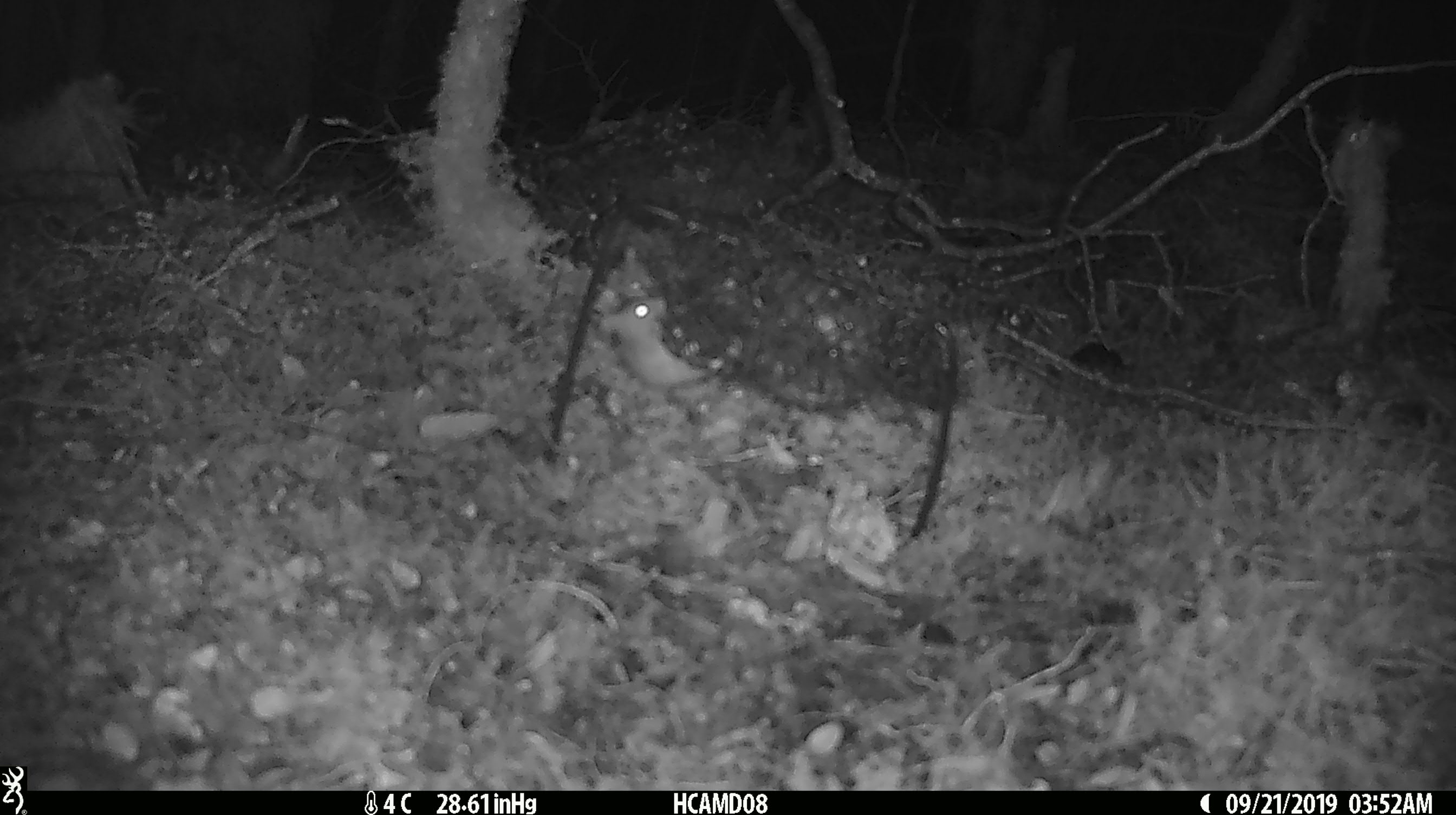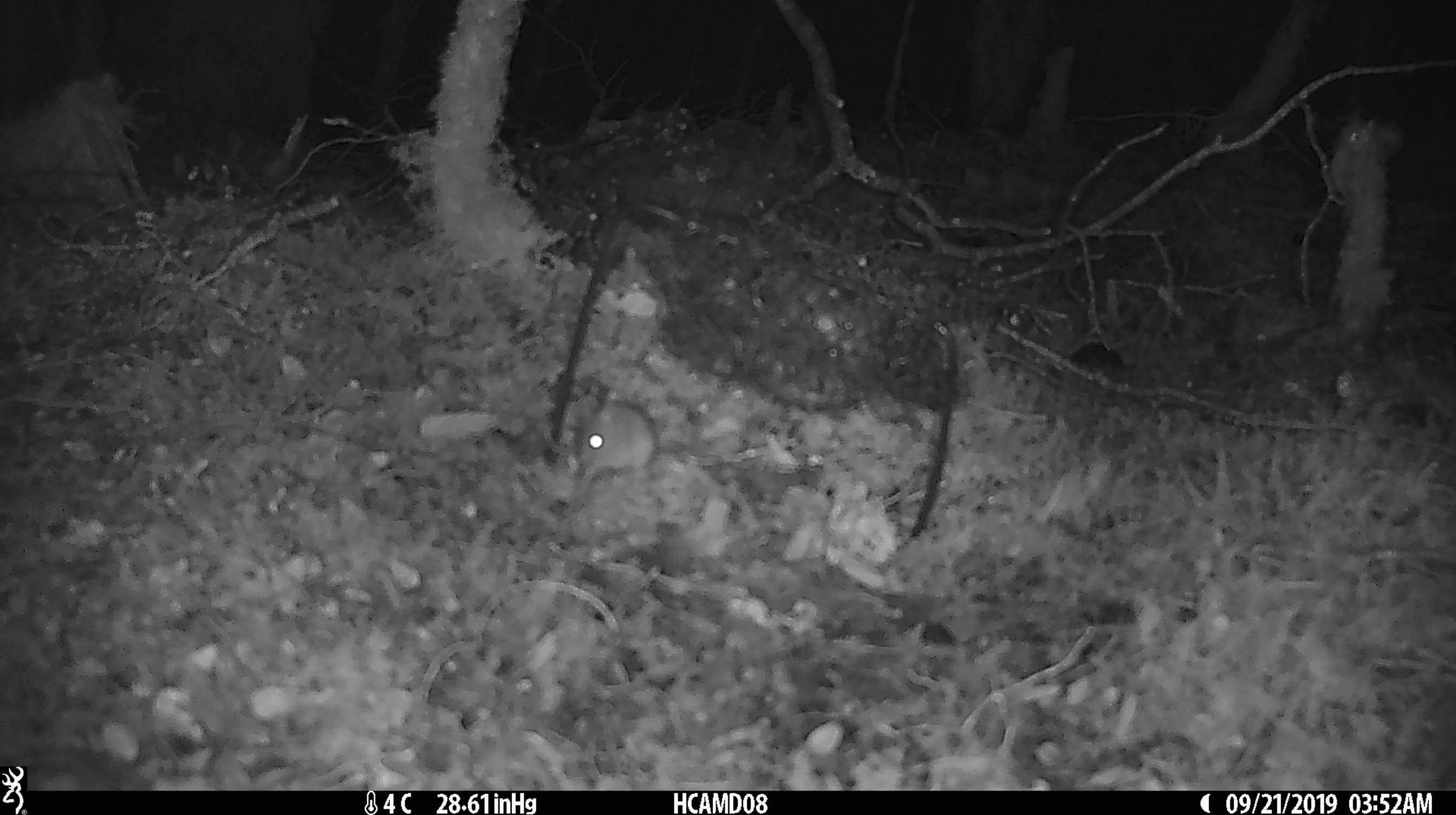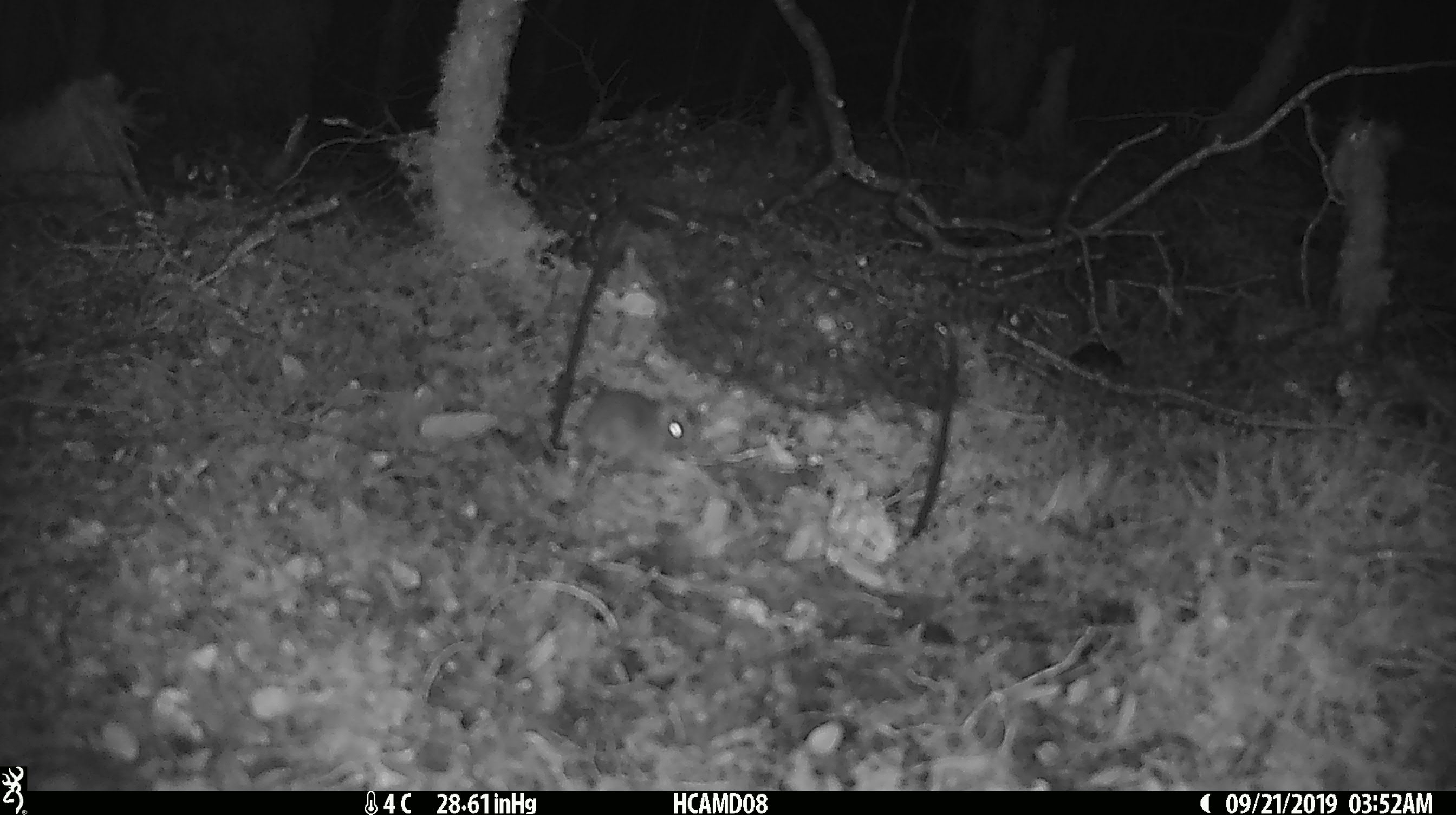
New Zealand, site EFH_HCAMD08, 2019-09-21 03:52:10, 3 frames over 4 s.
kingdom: Animalia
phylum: Chordata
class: Mammalia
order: Rodentia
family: Muridae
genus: Mus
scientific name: Mus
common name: mouse